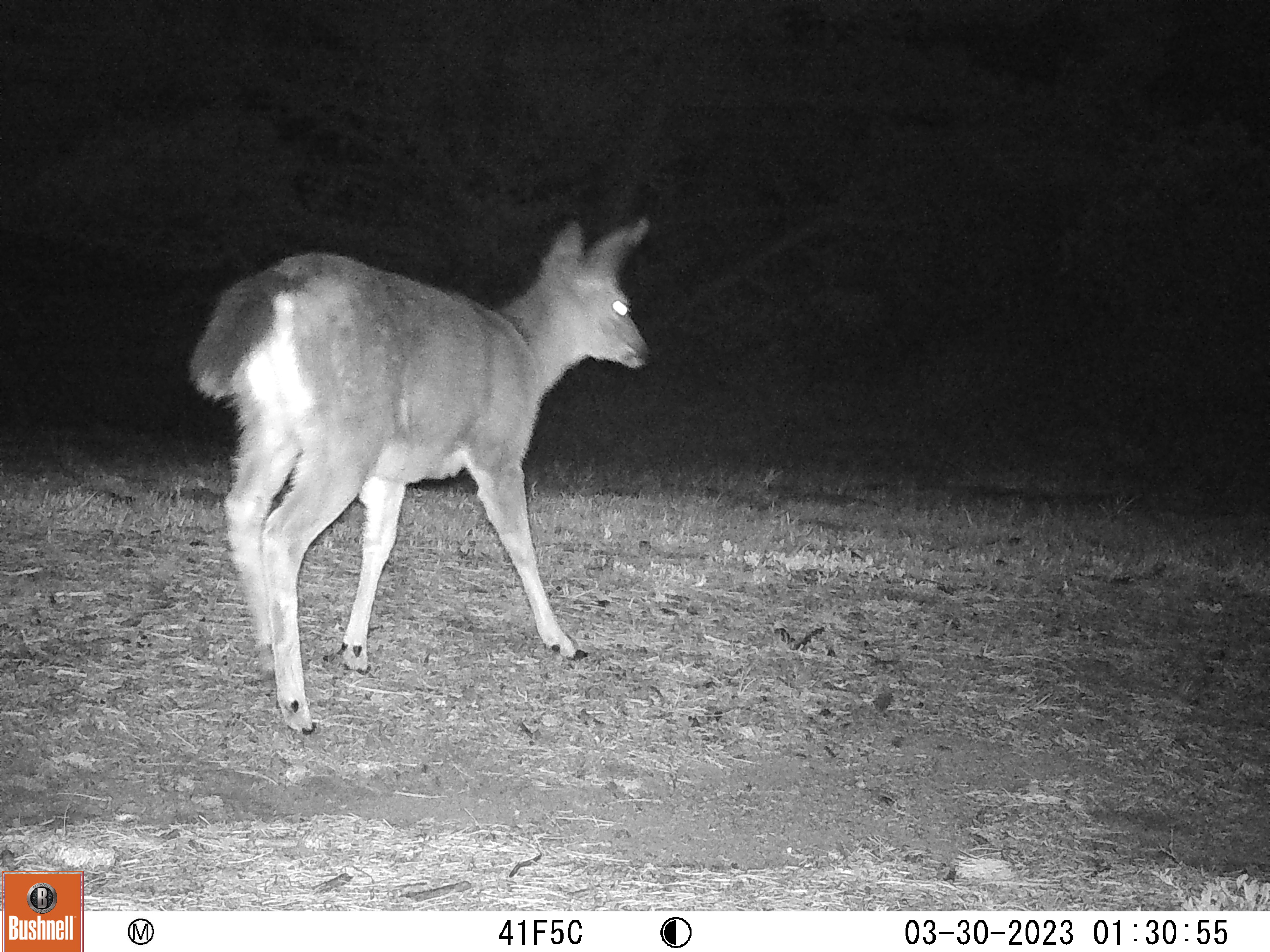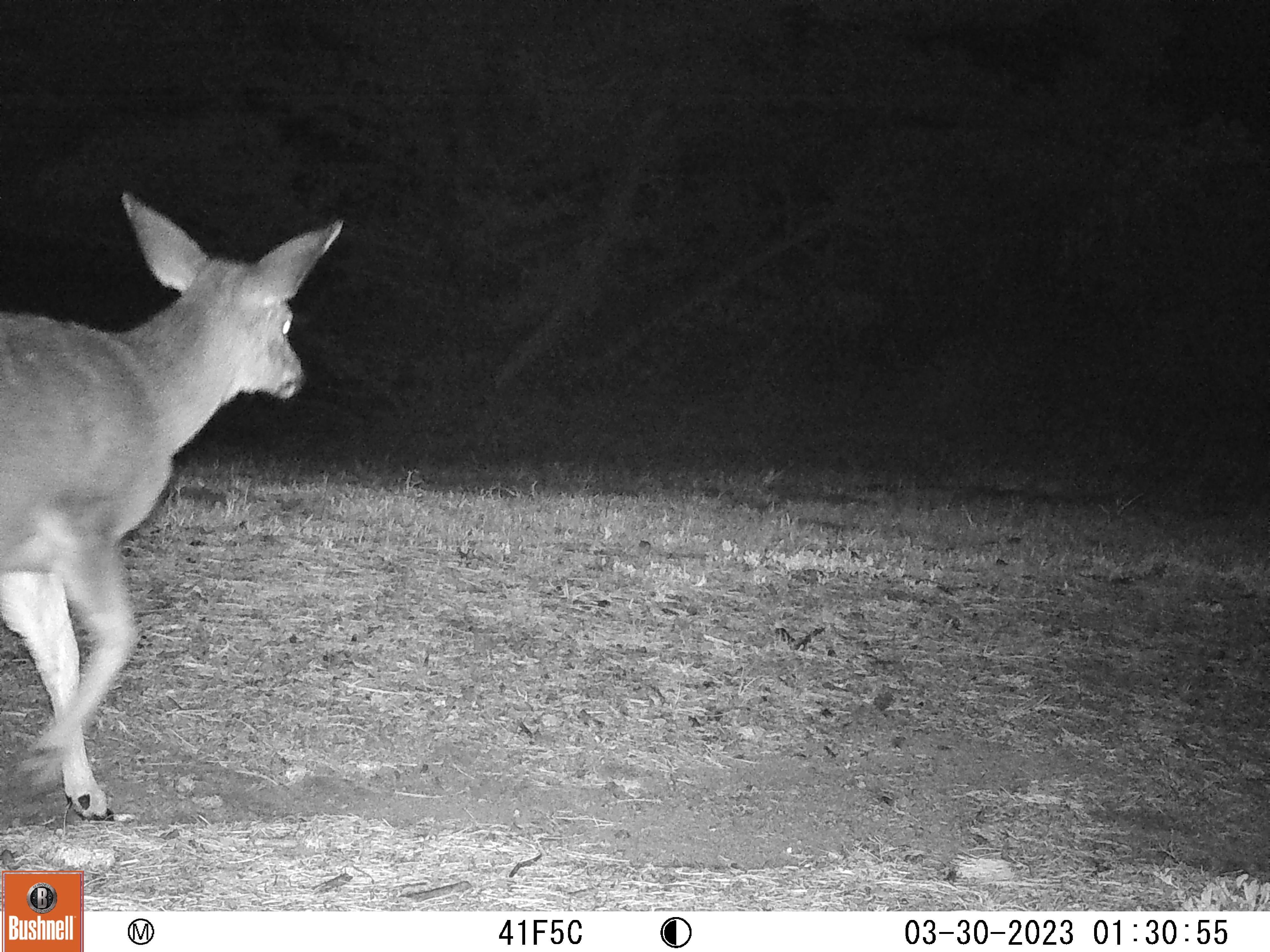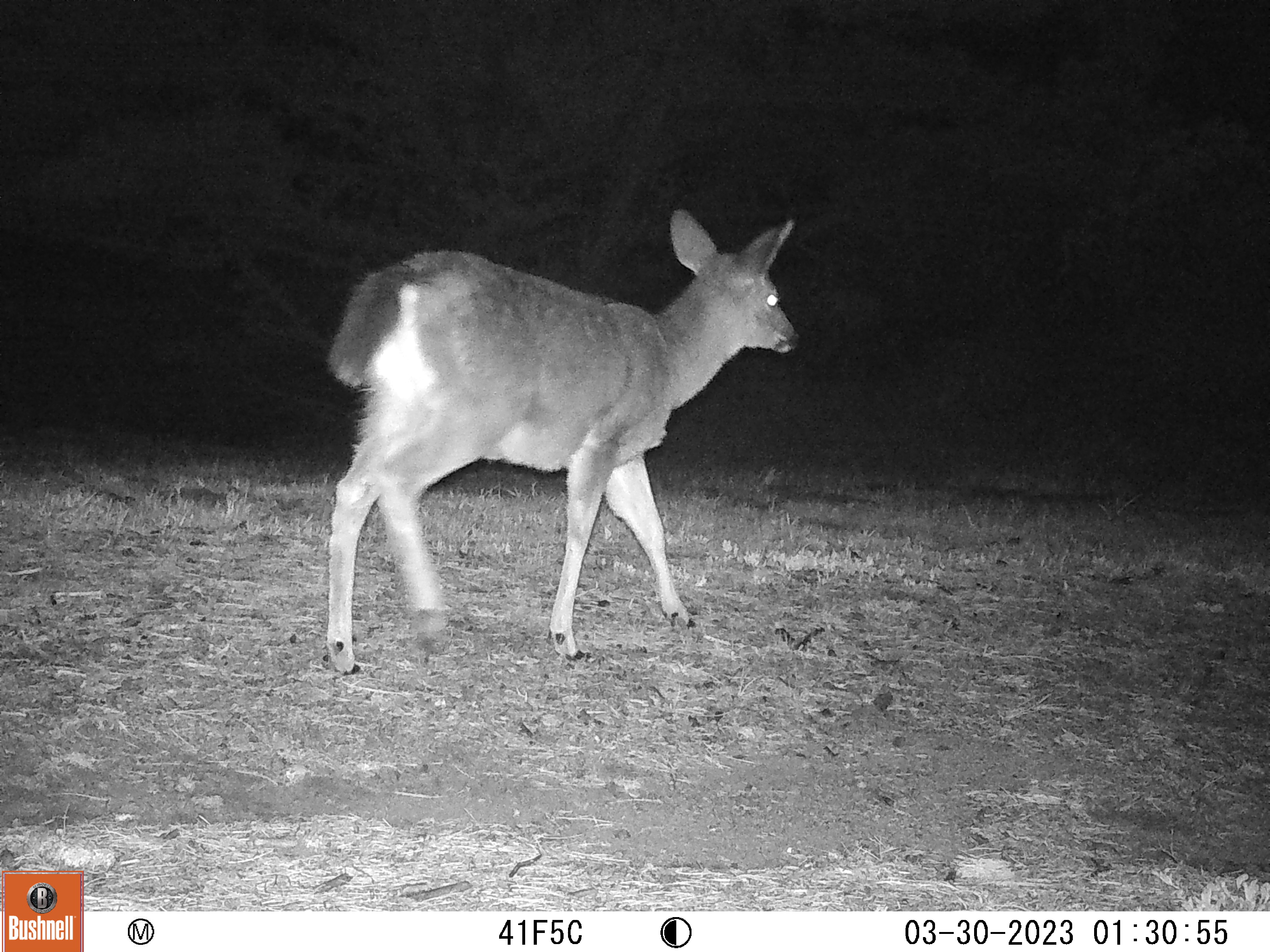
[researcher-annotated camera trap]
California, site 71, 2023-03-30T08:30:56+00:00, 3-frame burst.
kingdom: Animalia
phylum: Chordata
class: Mammalia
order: Artiodactyla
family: Cervidae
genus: Odocoileus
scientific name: Odocoileus hemionus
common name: mule deer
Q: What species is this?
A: Mule deer (Odocoileus hemionus).